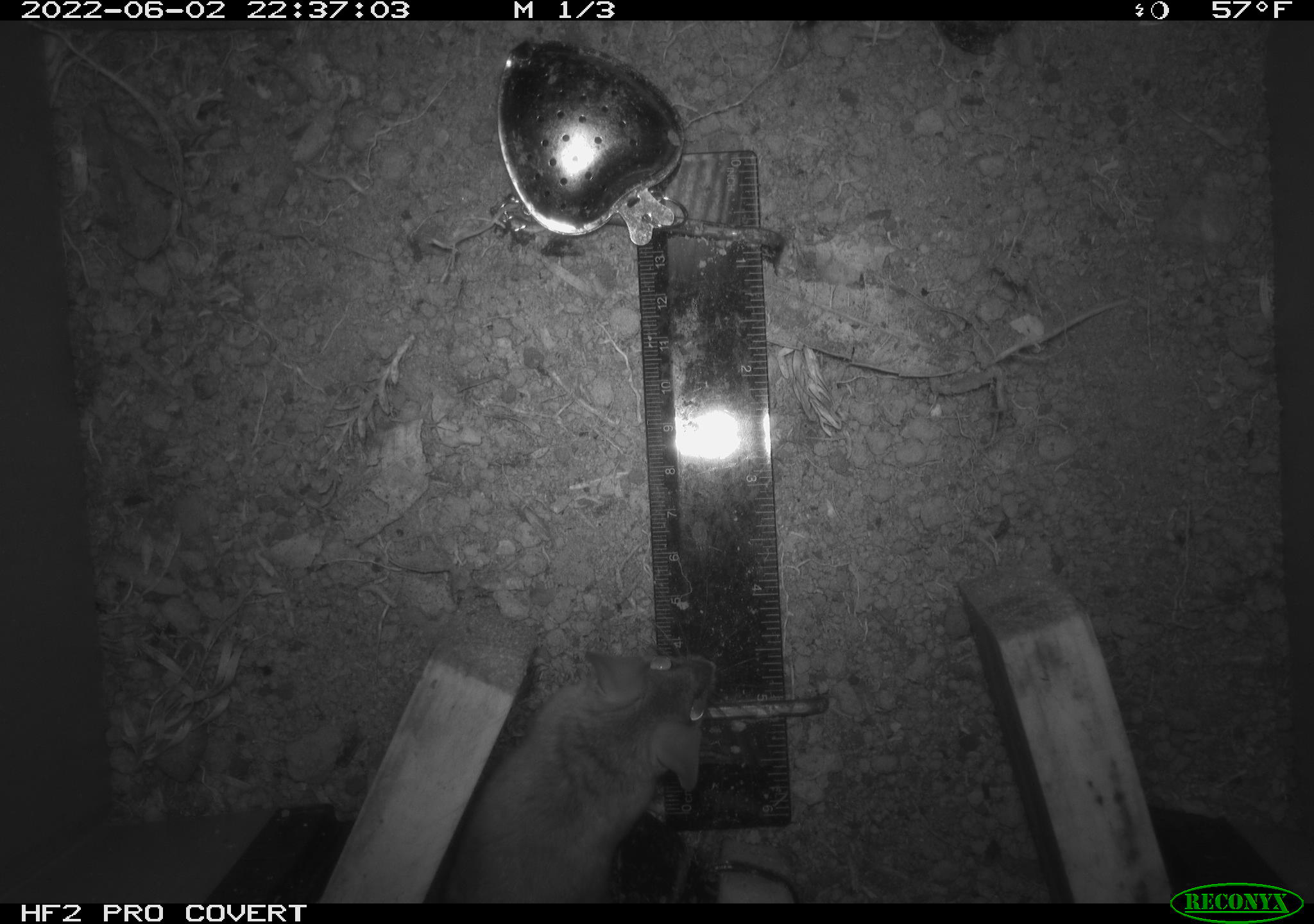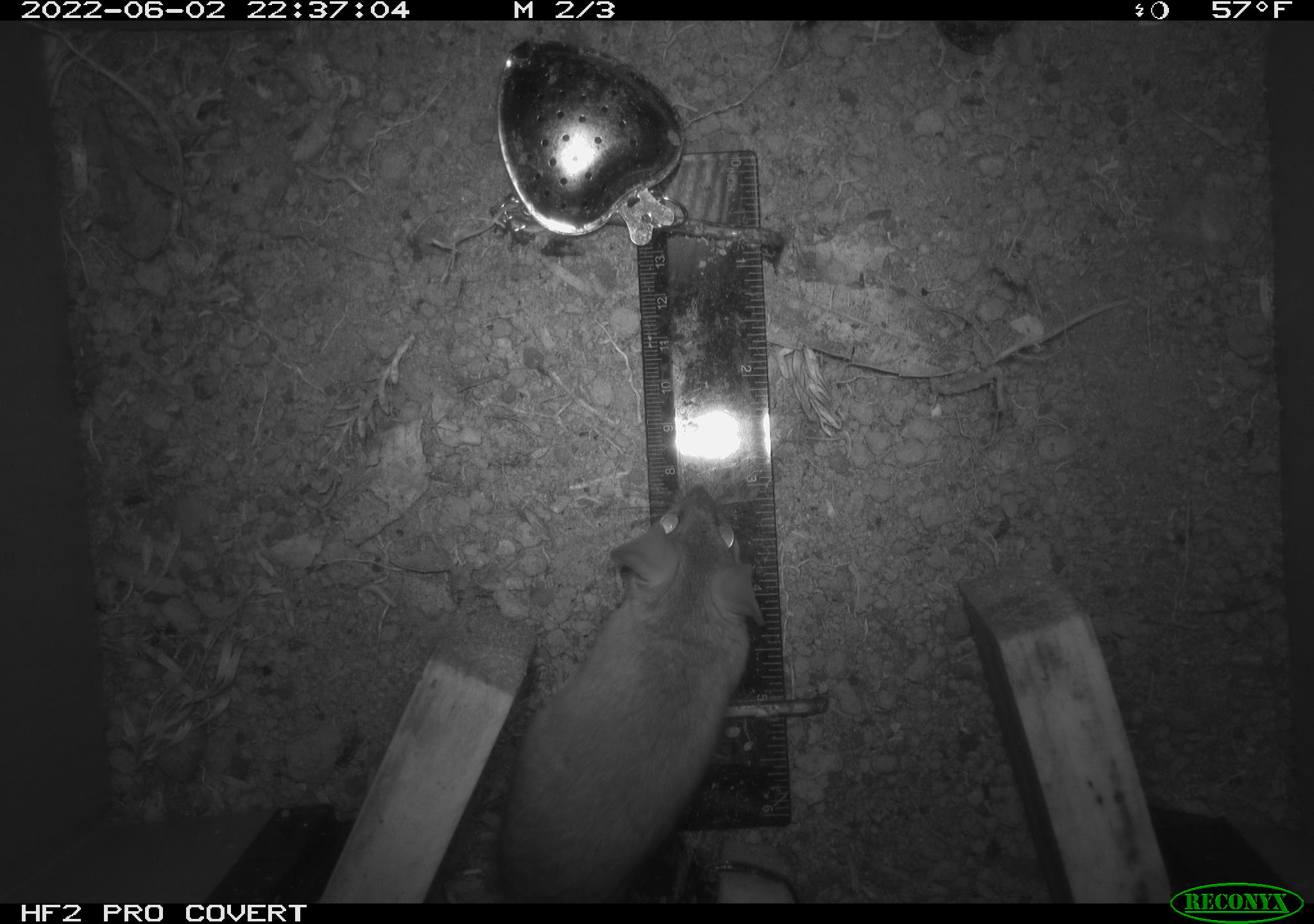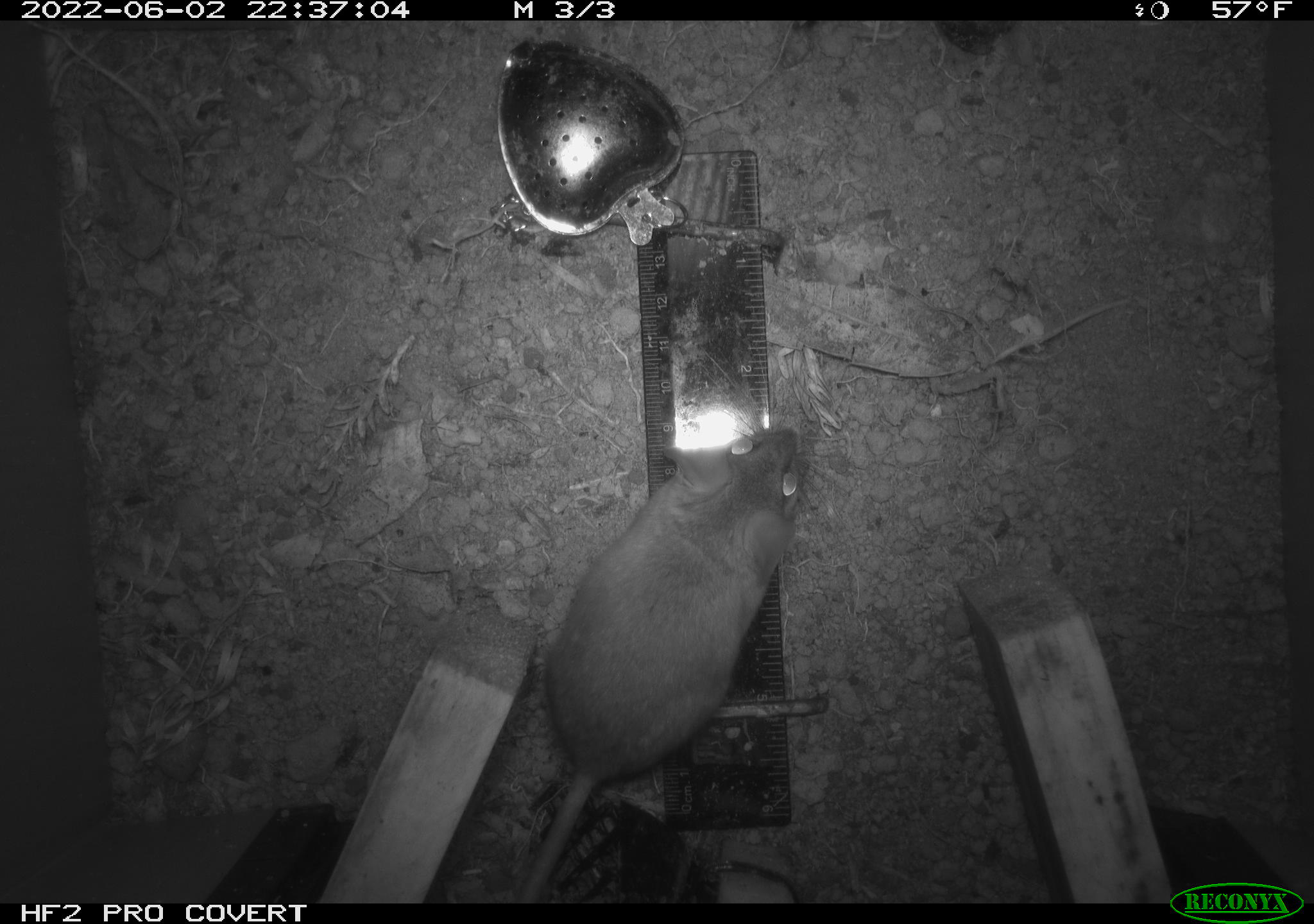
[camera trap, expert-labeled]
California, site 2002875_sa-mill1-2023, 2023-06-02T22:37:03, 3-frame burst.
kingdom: Animalia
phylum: Chordata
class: Mammalia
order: Rodentia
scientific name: Rodentia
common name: mouse species